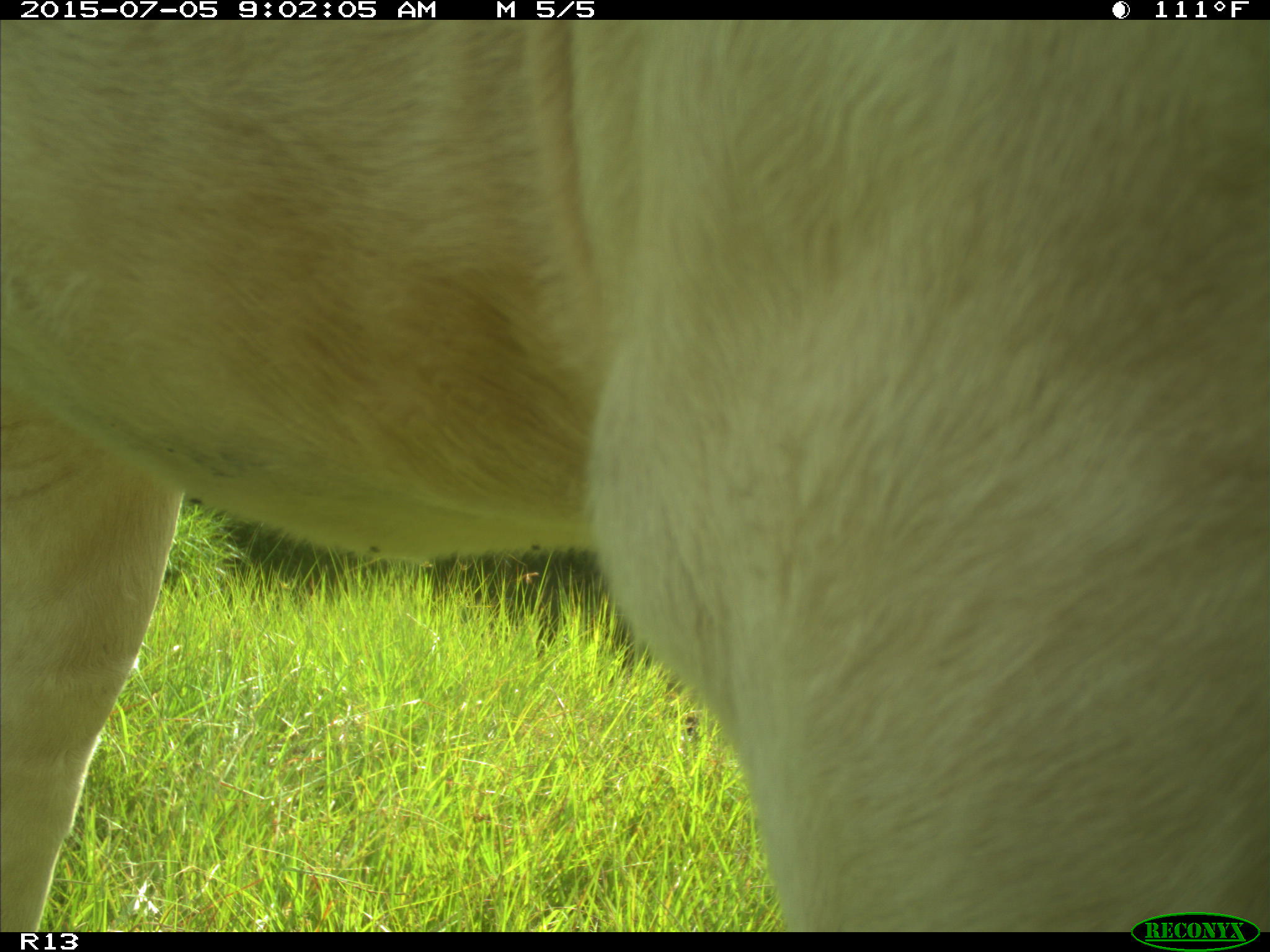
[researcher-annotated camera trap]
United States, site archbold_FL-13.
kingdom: Animalia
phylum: Chordata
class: Mammalia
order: Artiodactyla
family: Bovidae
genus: Bos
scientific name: Bos taurus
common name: domestic cow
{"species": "Bos taurus (domestic cow)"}